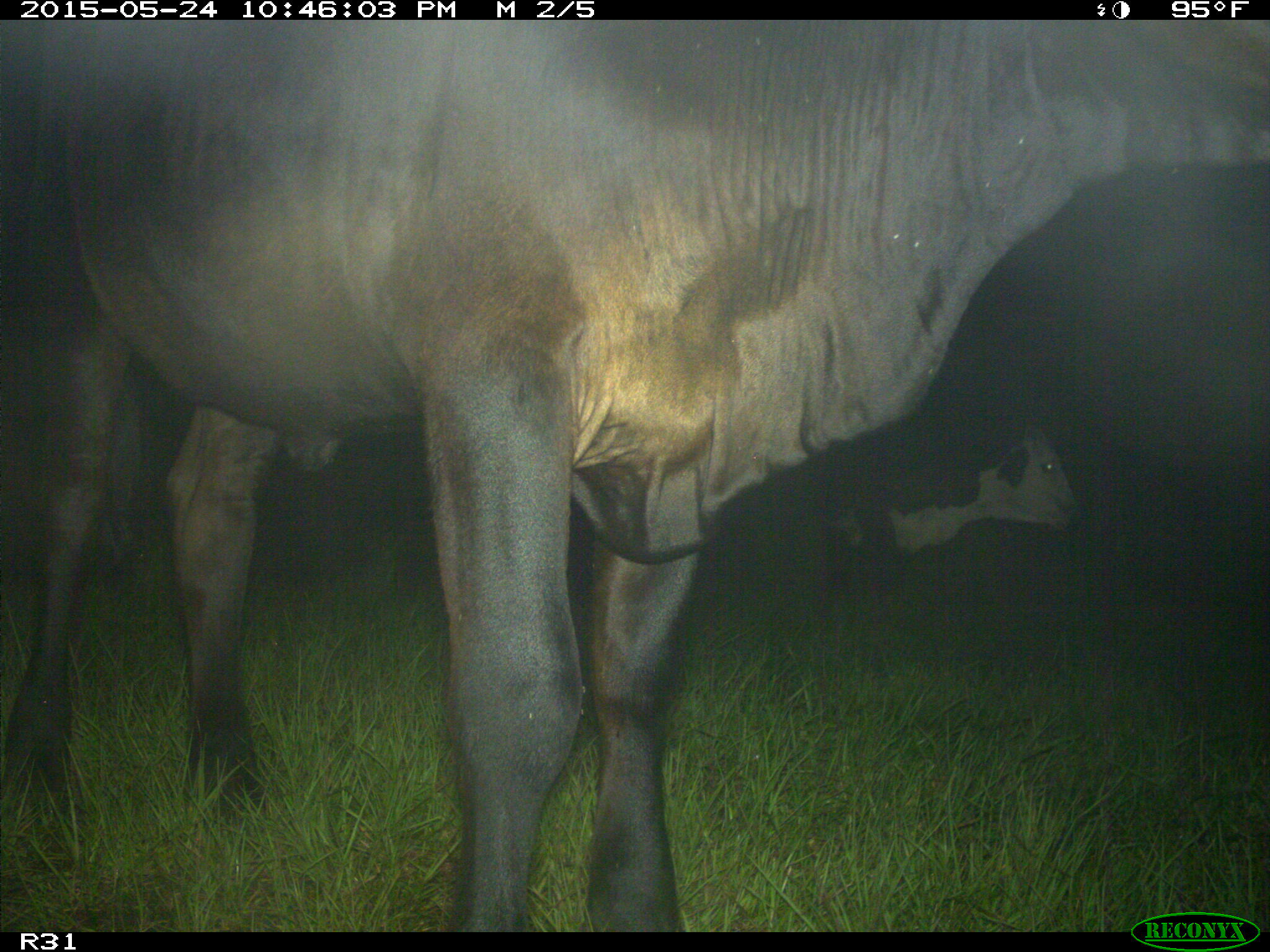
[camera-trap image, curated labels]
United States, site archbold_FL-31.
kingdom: Animalia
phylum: Chordata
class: Mammalia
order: Artiodactyla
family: Bovidae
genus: Bos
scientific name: Bos taurus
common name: domestic cow